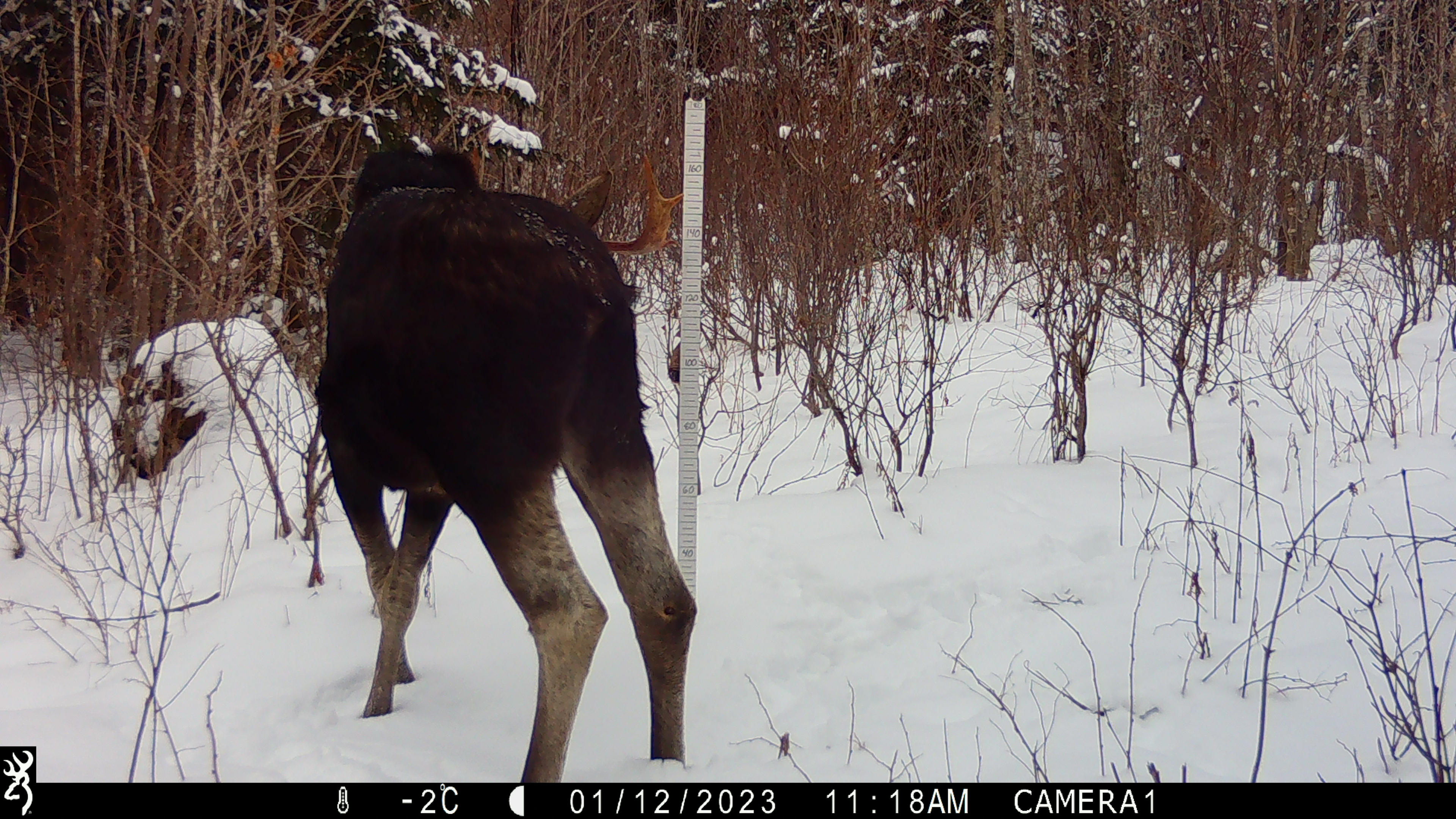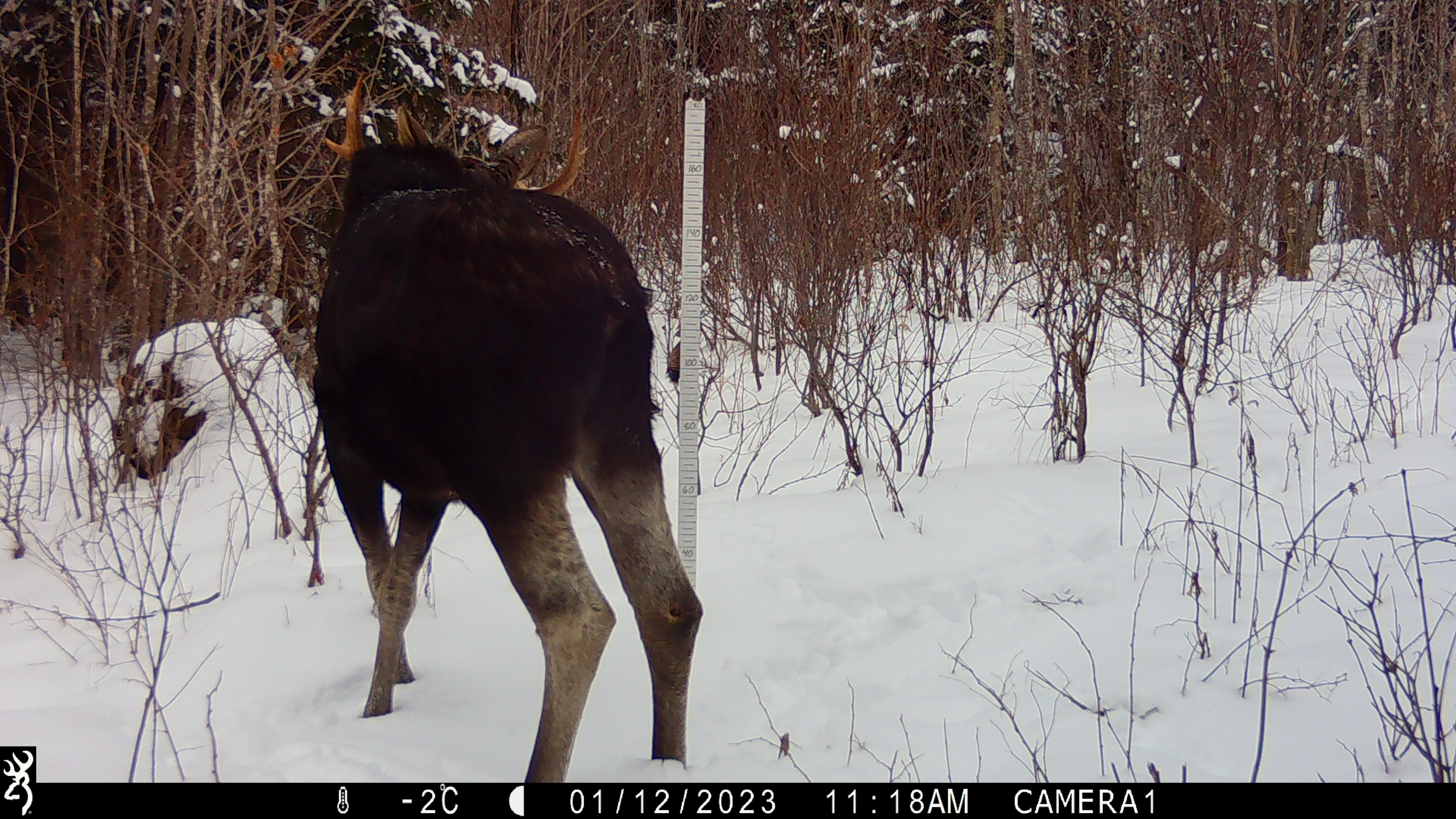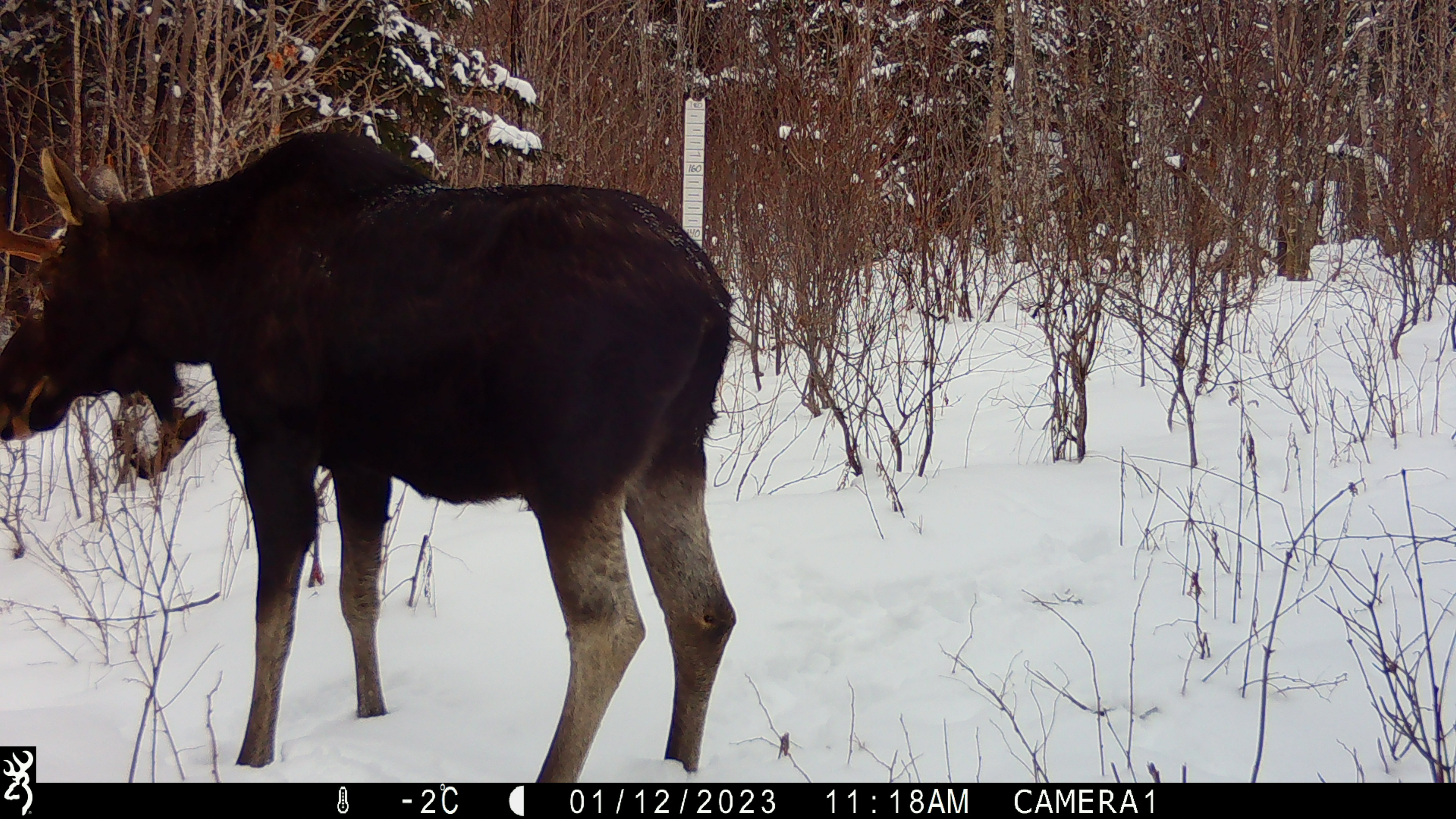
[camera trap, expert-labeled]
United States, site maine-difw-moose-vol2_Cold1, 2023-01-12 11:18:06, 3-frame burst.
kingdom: Animalia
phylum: Chordata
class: Mammalia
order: Artiodactyla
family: Cervidae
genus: Alces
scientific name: Alces alces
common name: moose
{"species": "moose (Alces alces)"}